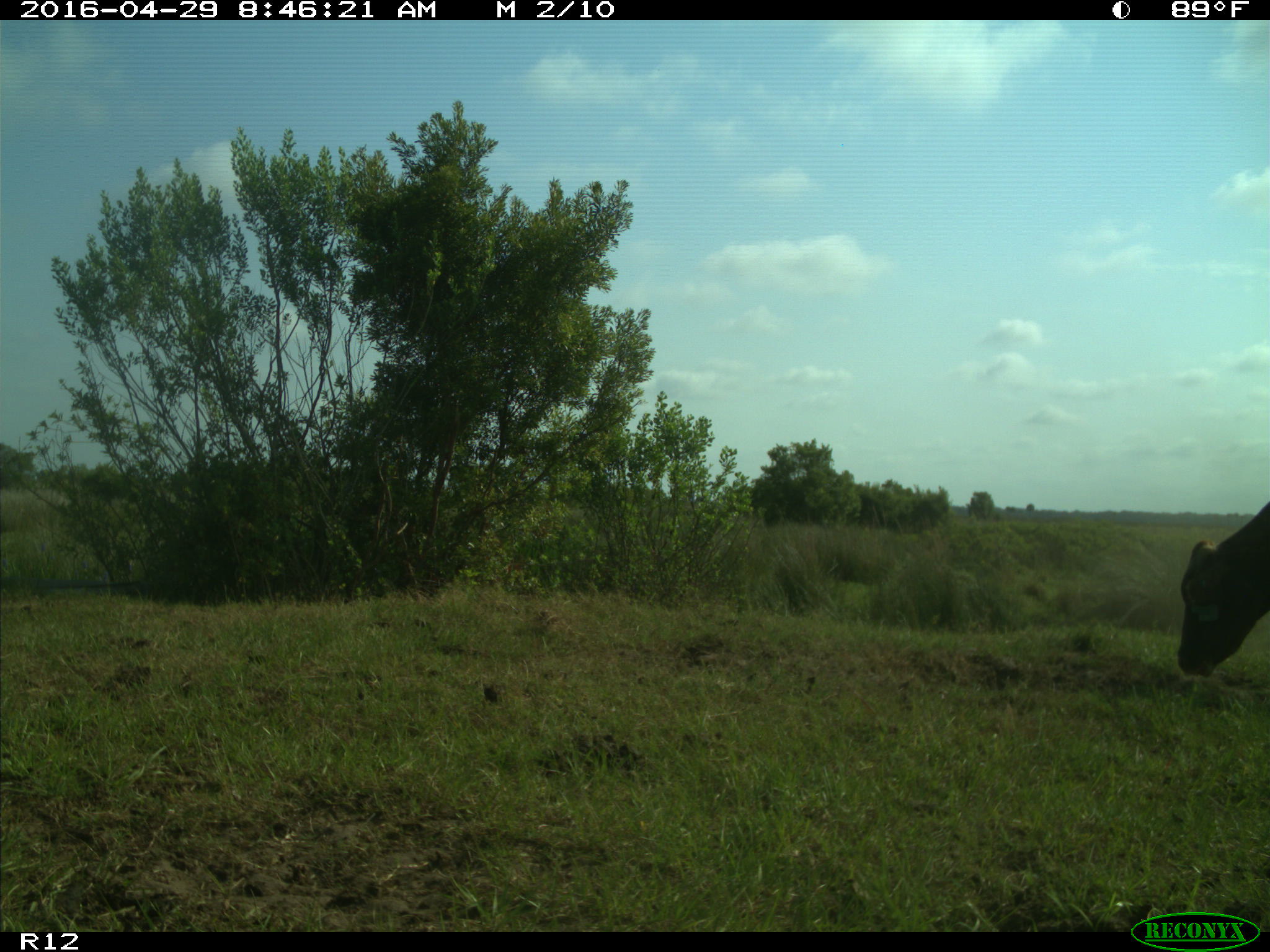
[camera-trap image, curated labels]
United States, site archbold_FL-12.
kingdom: Animalia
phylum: Chordata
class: Mammalia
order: Artiodactyla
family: Bovidae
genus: Bos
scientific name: Bos taurus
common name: domestic cow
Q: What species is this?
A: Bos taurus (domestic cow).